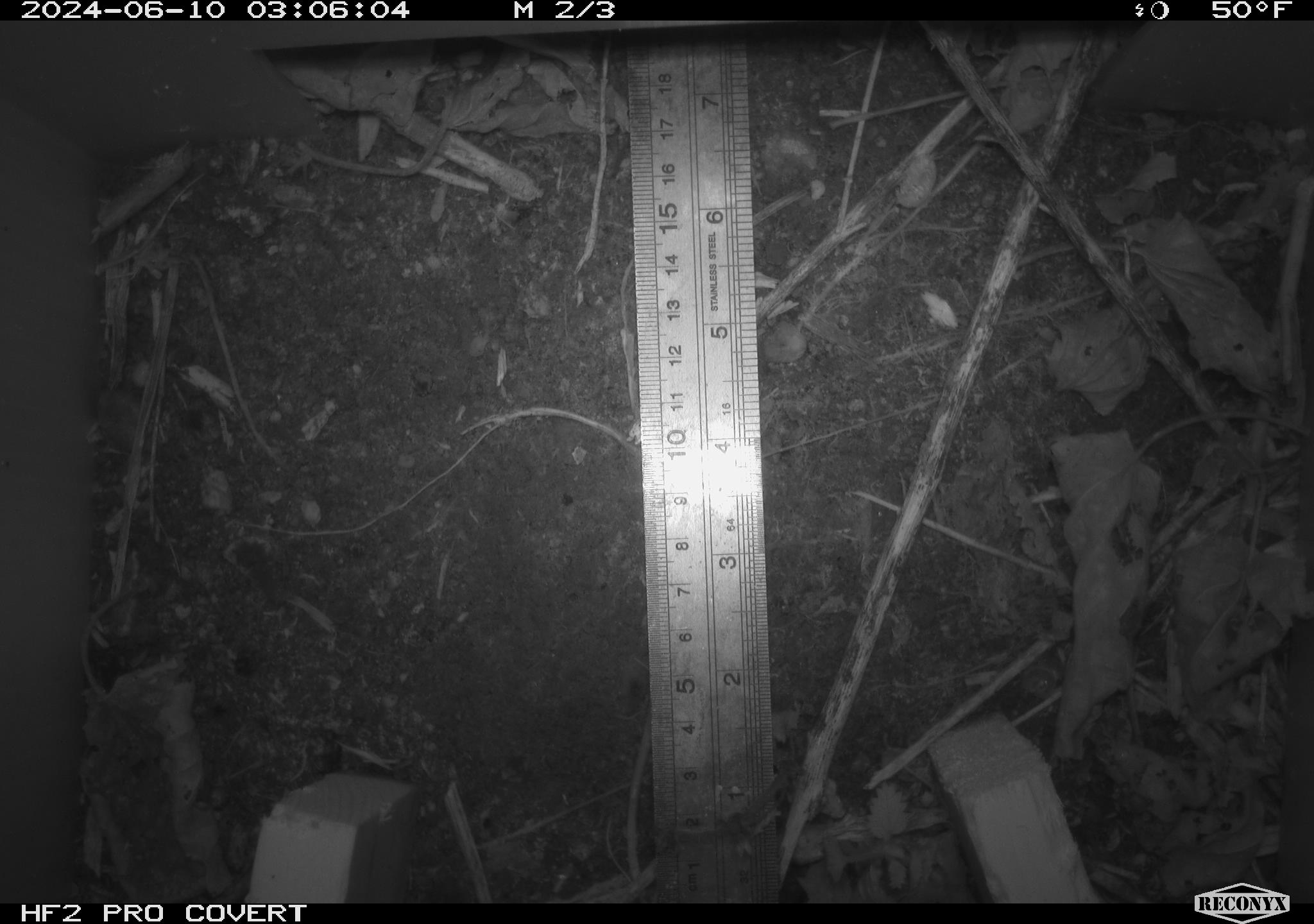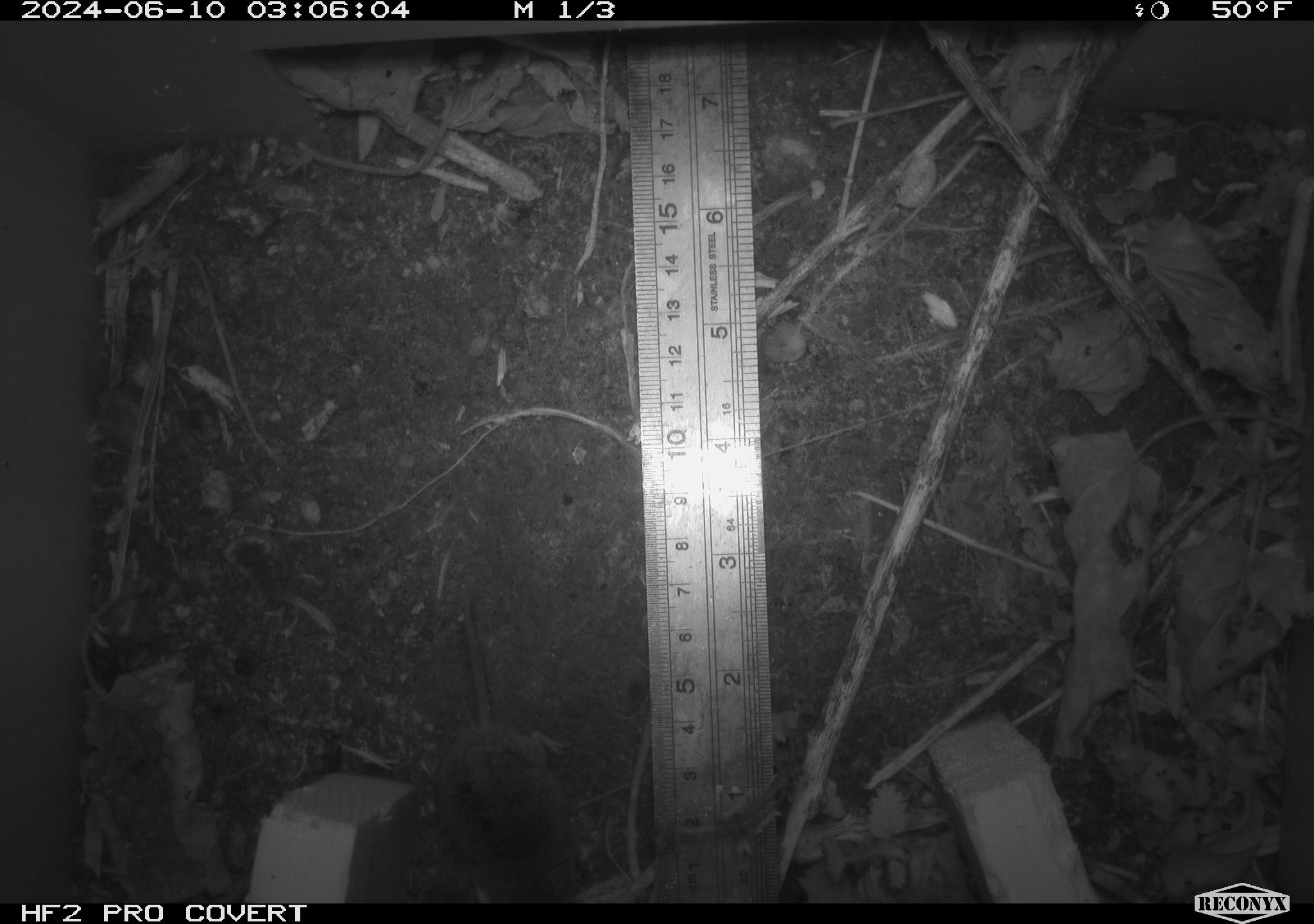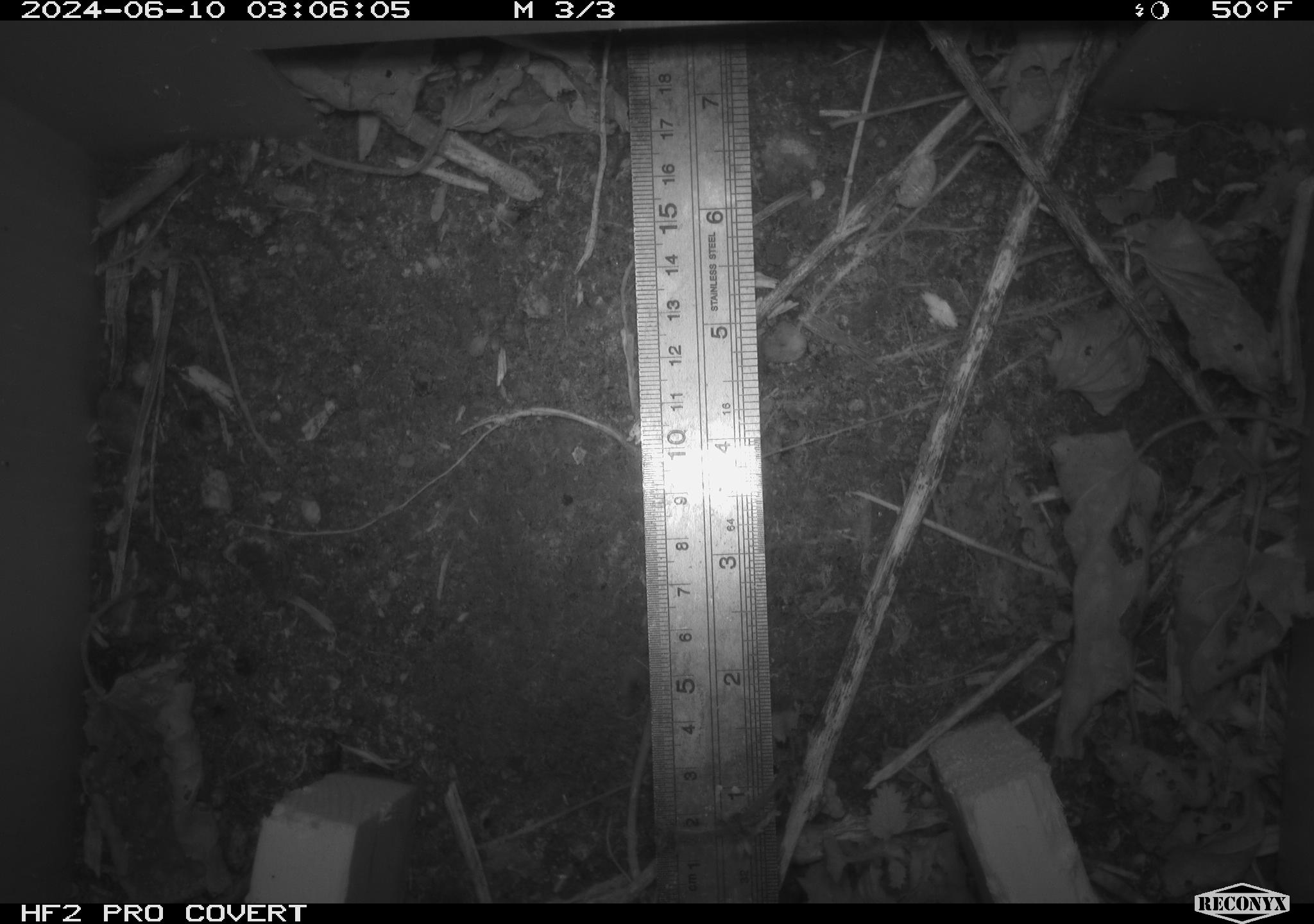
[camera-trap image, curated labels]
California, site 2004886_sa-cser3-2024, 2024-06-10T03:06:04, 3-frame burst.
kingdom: Animalia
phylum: Chordata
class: Mammalia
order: Eulipotyphla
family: Soricidae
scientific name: Soricidae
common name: shrews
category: soricidae family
Soricidae family (shrews) (Soricidae).